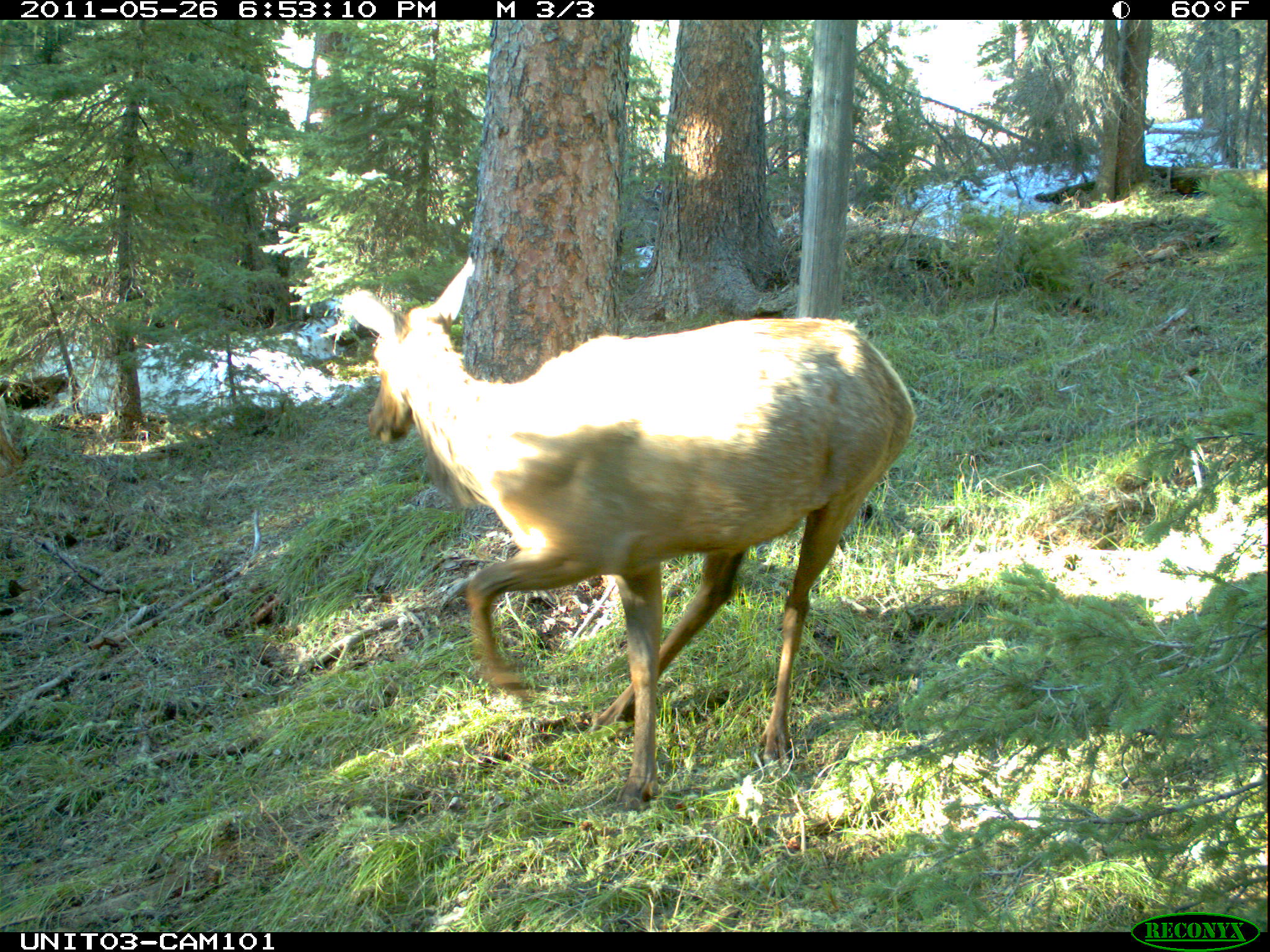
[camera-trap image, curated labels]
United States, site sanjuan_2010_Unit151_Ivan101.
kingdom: Animalia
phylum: Chordata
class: Mammalia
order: Artiodactyla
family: Cervidae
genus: Cervus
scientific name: Cervus elaphus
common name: red deer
Cervus elaphus (red deer).